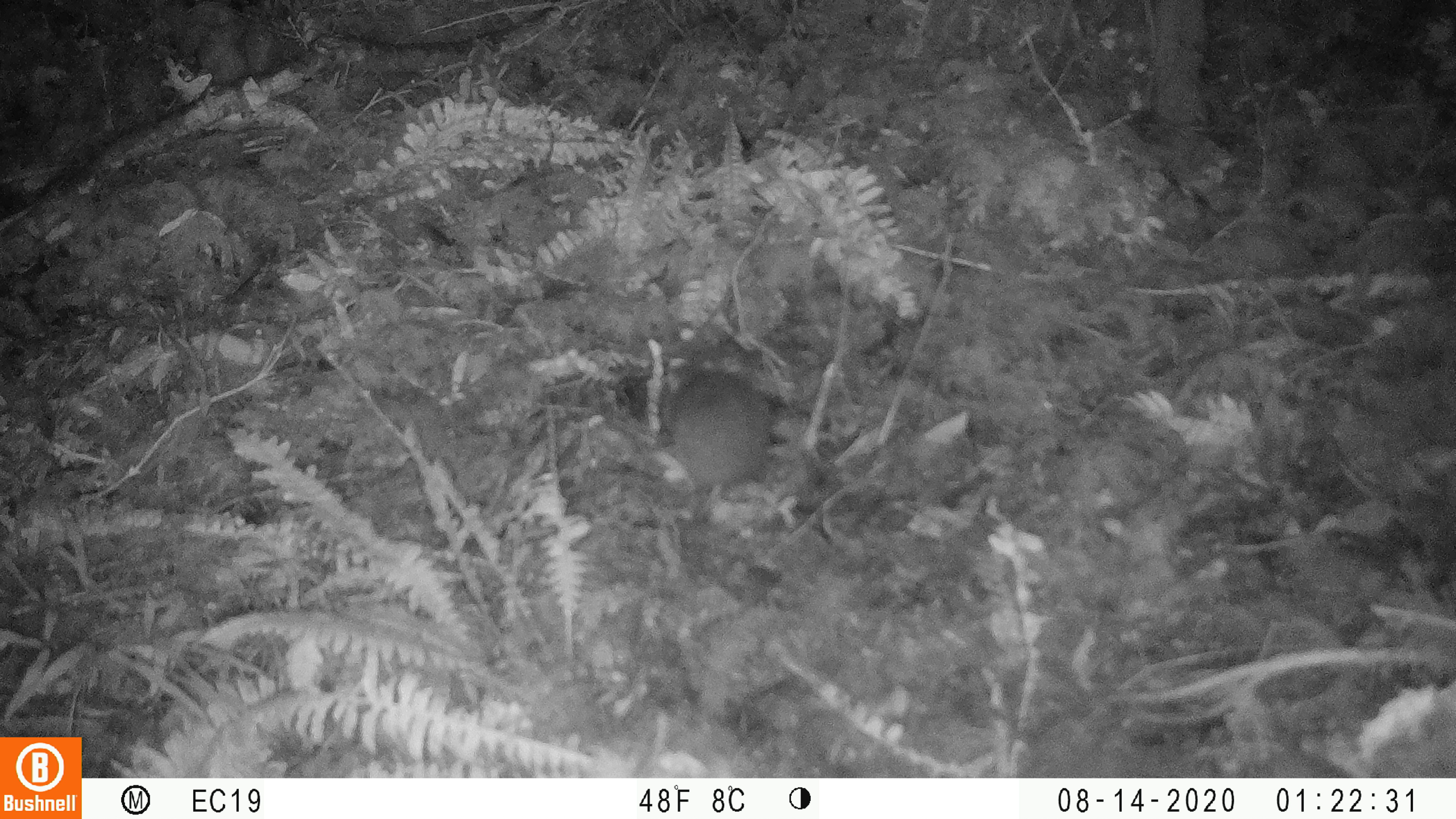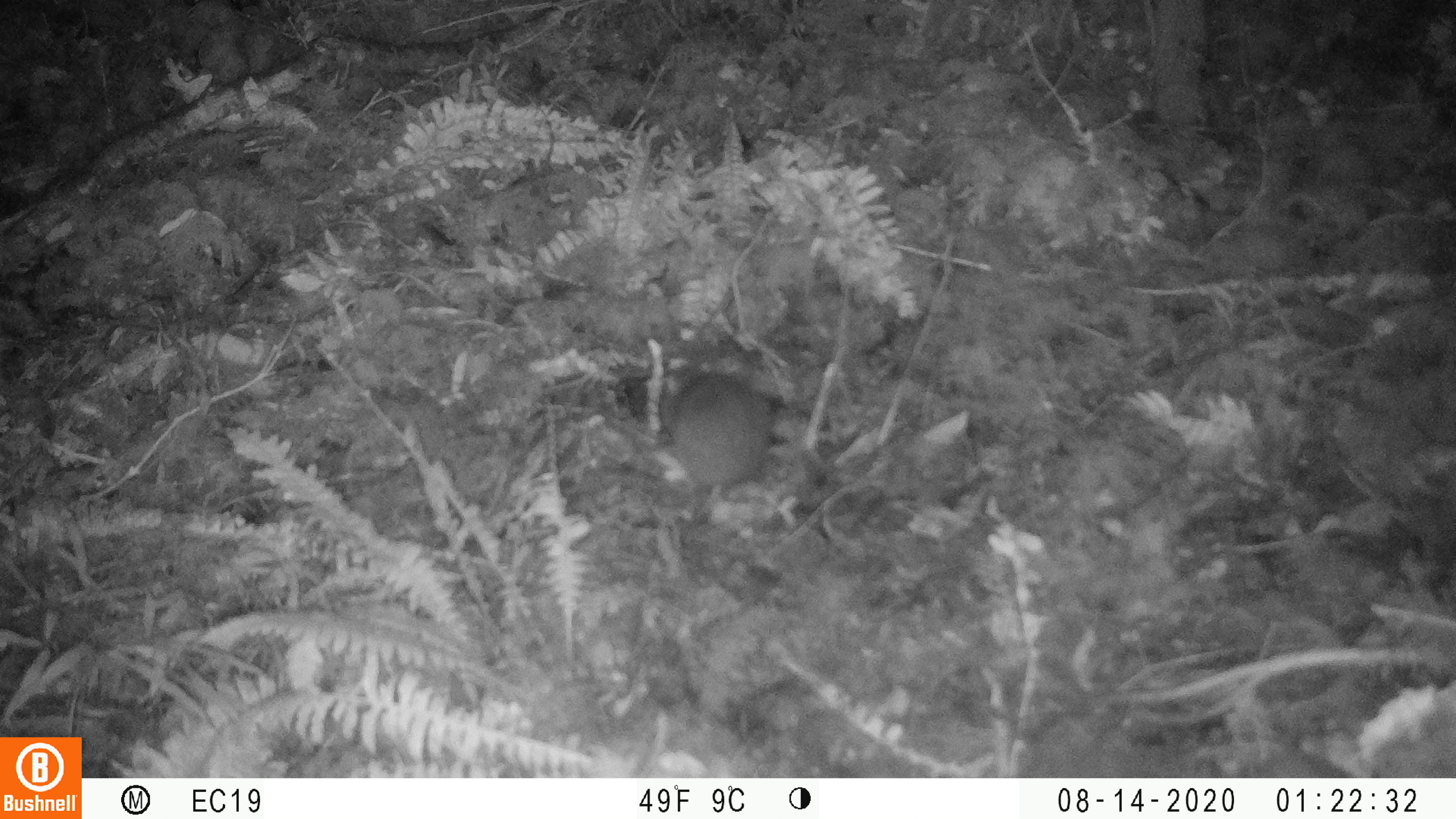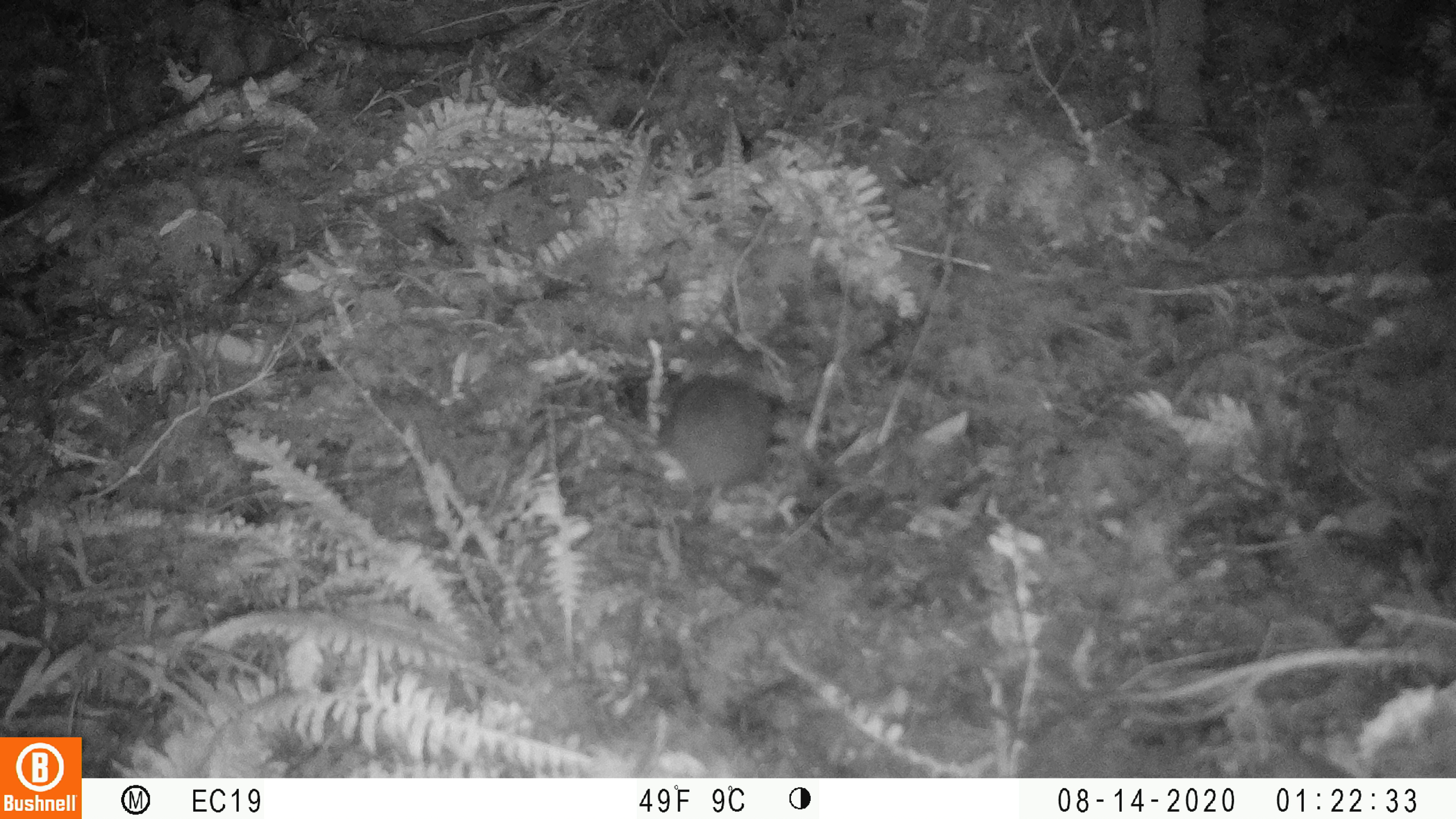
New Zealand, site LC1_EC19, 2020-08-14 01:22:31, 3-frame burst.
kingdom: Animalia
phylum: Chordata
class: Mammalia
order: Rodentia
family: Muridae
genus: Rattus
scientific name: Rattus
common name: rat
Rat (Rattus).